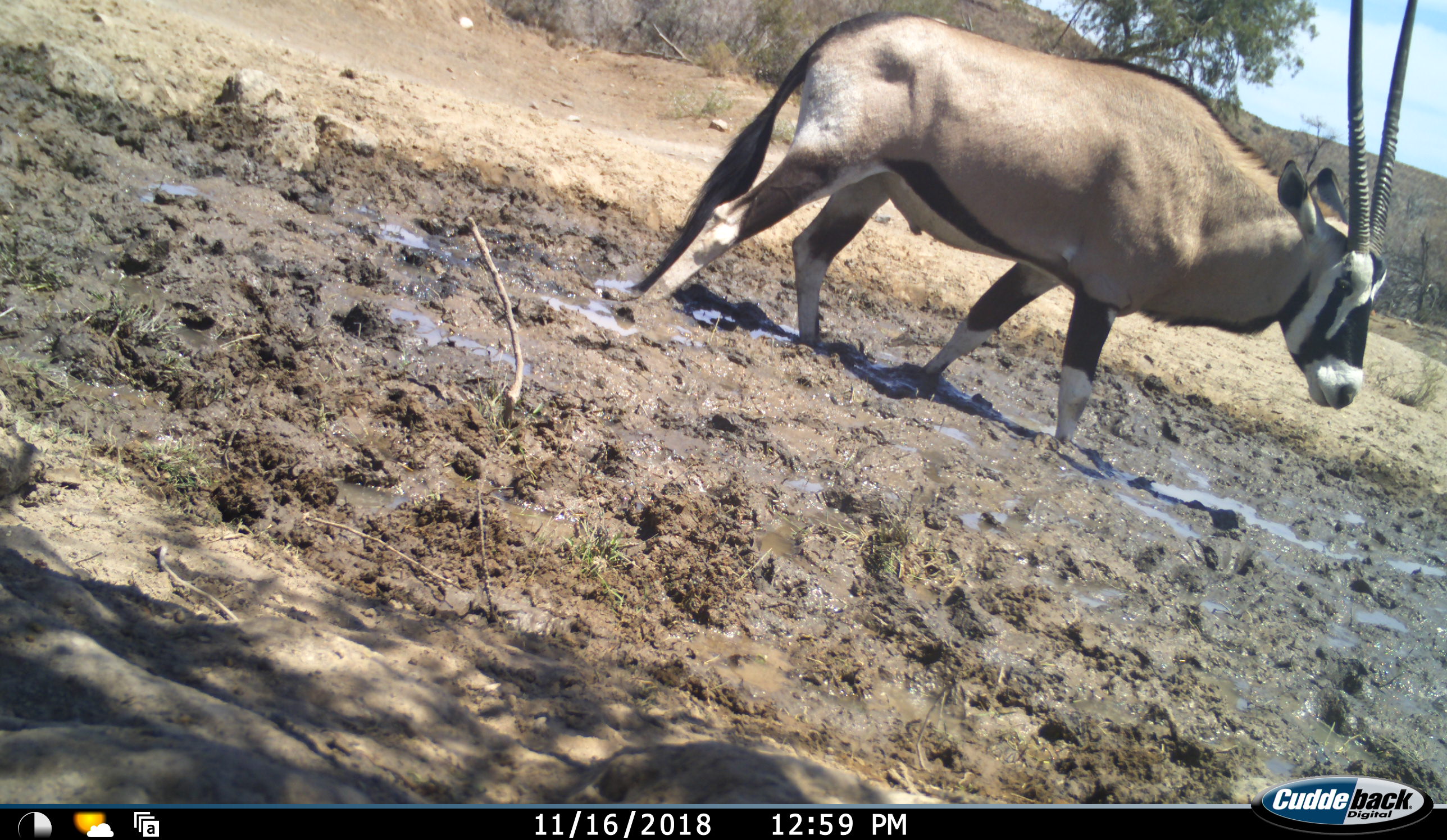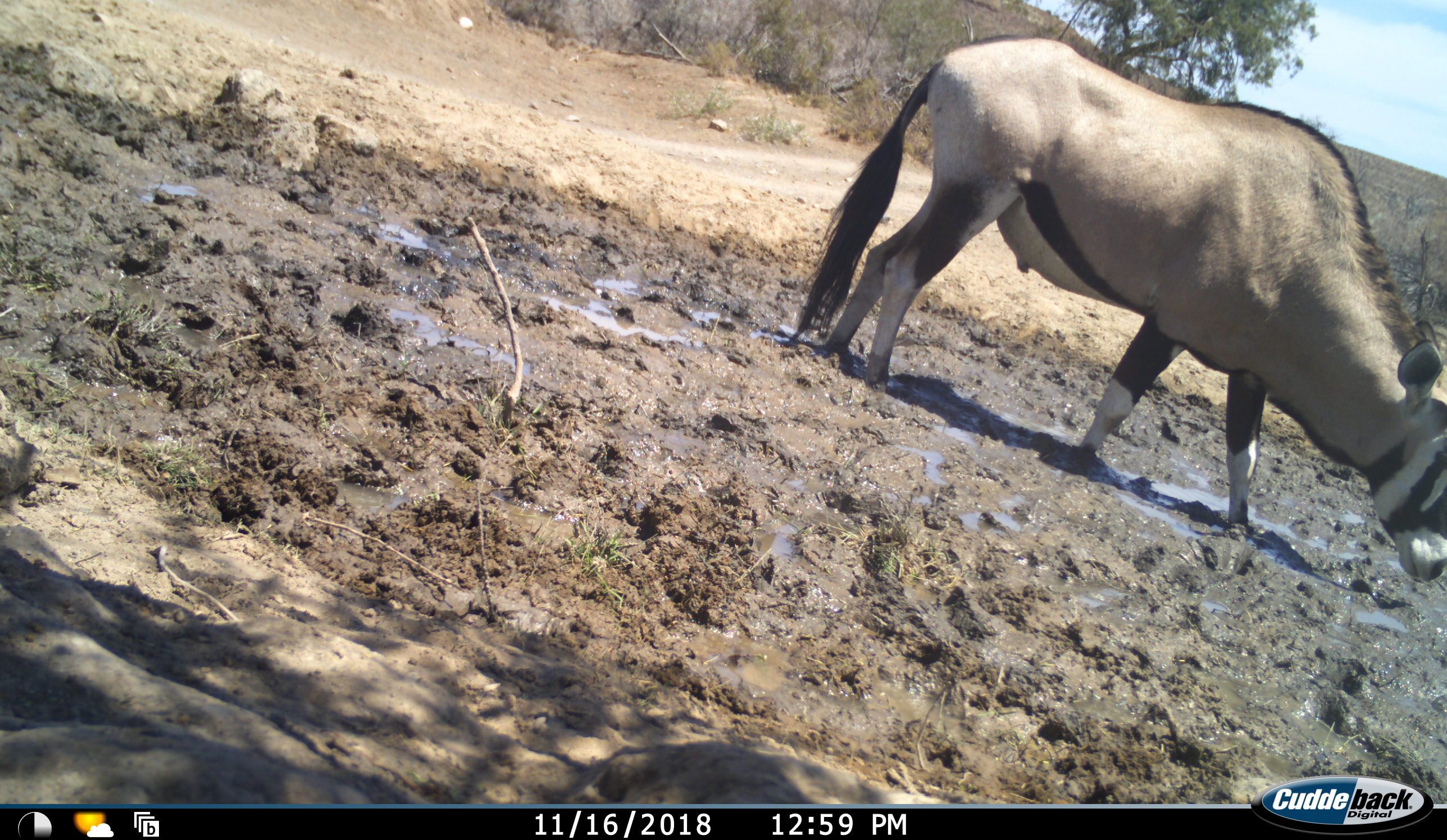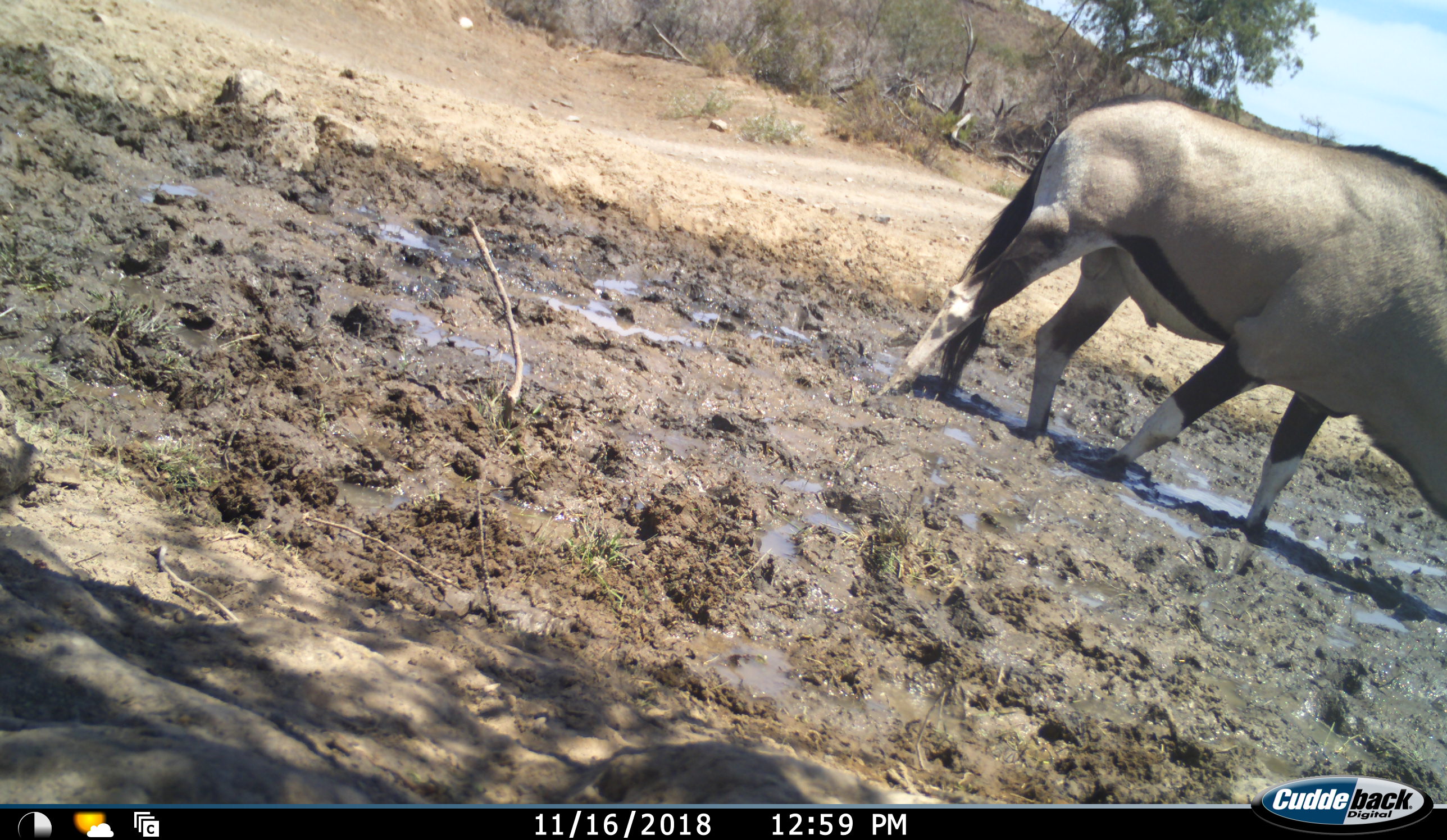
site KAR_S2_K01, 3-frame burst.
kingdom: Animalia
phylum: Chordata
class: Mammalia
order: Artiodactyla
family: Bovidae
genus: Oryx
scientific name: Oryx gazella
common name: gemsbok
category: oryx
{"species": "oryx (gemsbok) (Oryx gazella)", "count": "1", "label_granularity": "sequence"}